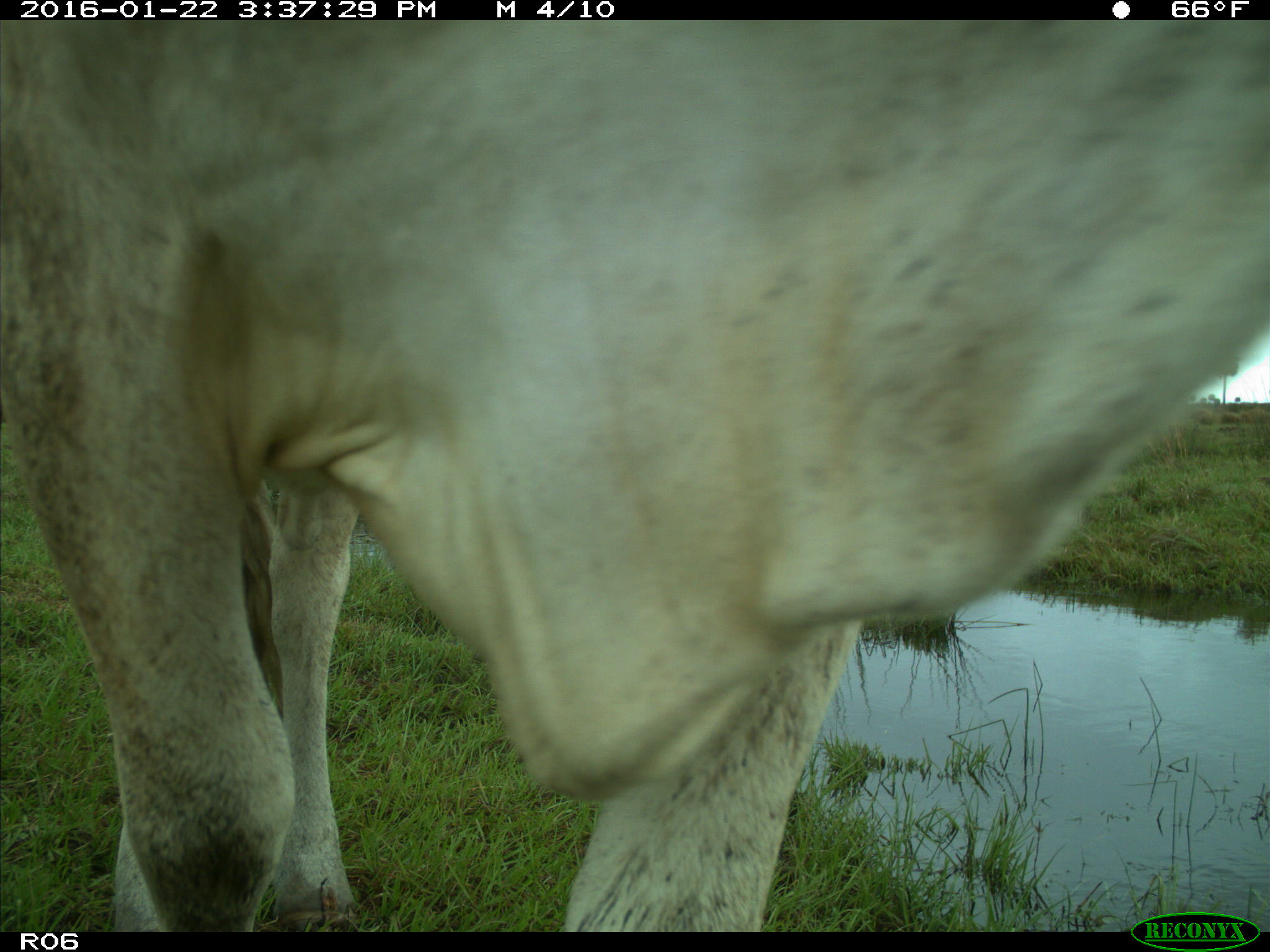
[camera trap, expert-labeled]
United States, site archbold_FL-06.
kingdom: Animalia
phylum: Chordata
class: Mammalia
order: Artiodactyla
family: Bovidae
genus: Bos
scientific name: Bos taurus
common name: domestic cow